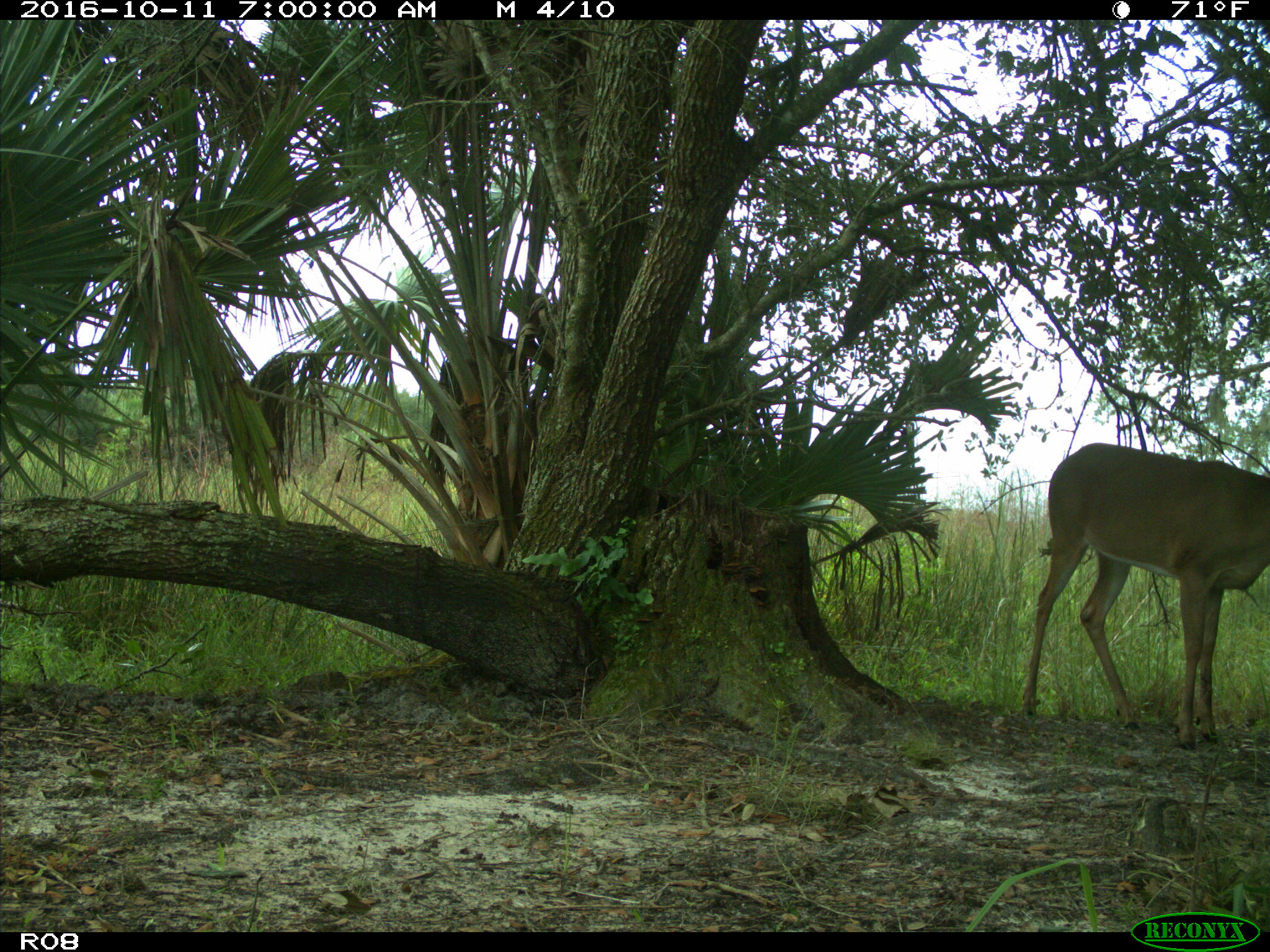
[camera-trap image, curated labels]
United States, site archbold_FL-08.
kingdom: Animalia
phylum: Chordata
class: Mammalia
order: Artiodactyla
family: Cervidae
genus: Odocoileus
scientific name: Odocoileus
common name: deer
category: unidentified deer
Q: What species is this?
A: Unidentified deer (deer) (Odocoileus).